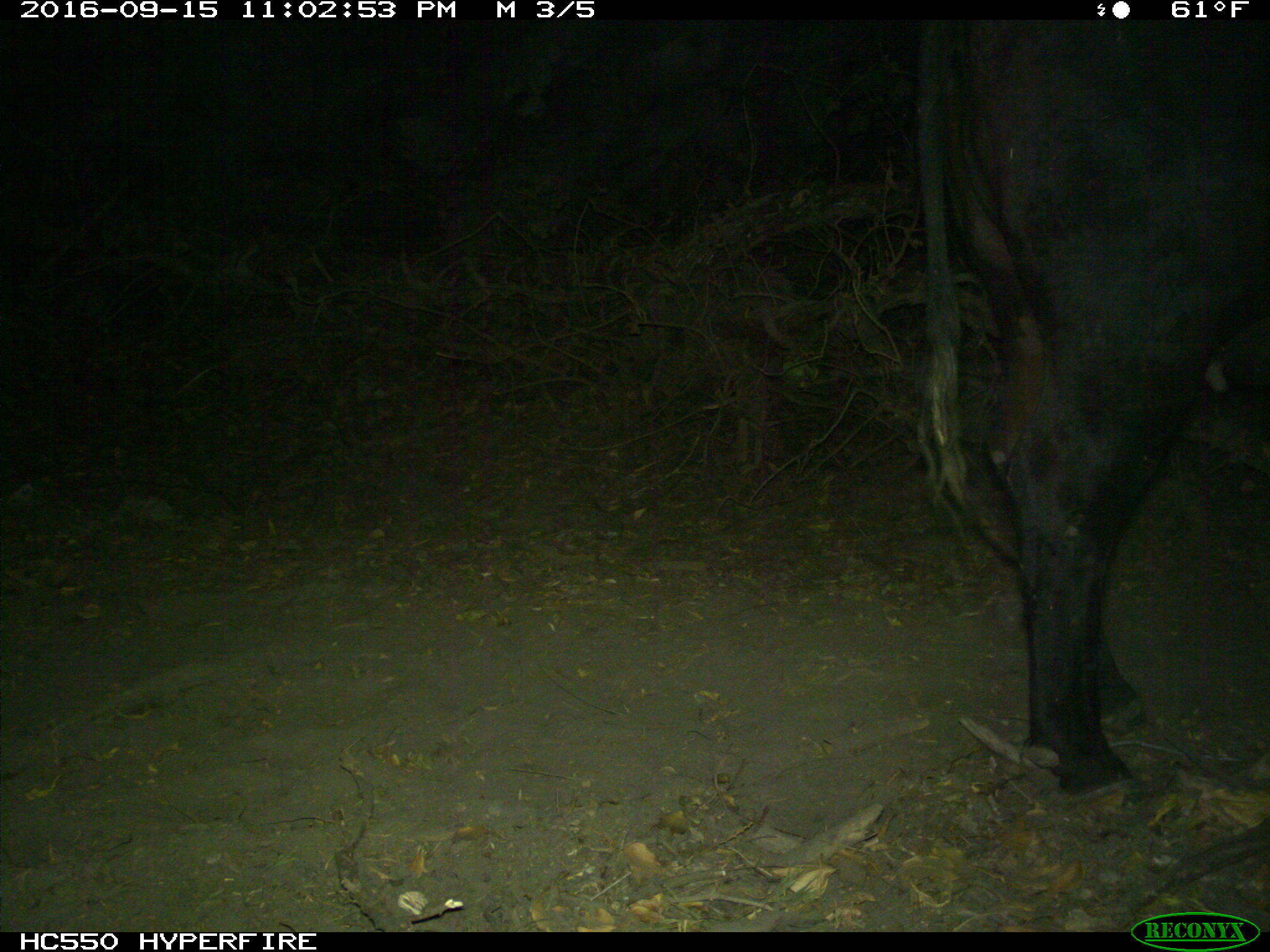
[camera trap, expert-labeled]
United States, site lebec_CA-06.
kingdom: Animalia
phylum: Chordata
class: Mammalia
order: Artiodactyla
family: Bovidae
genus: Bos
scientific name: Bos taurus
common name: domestic cow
Bos taurus (domestic cow).